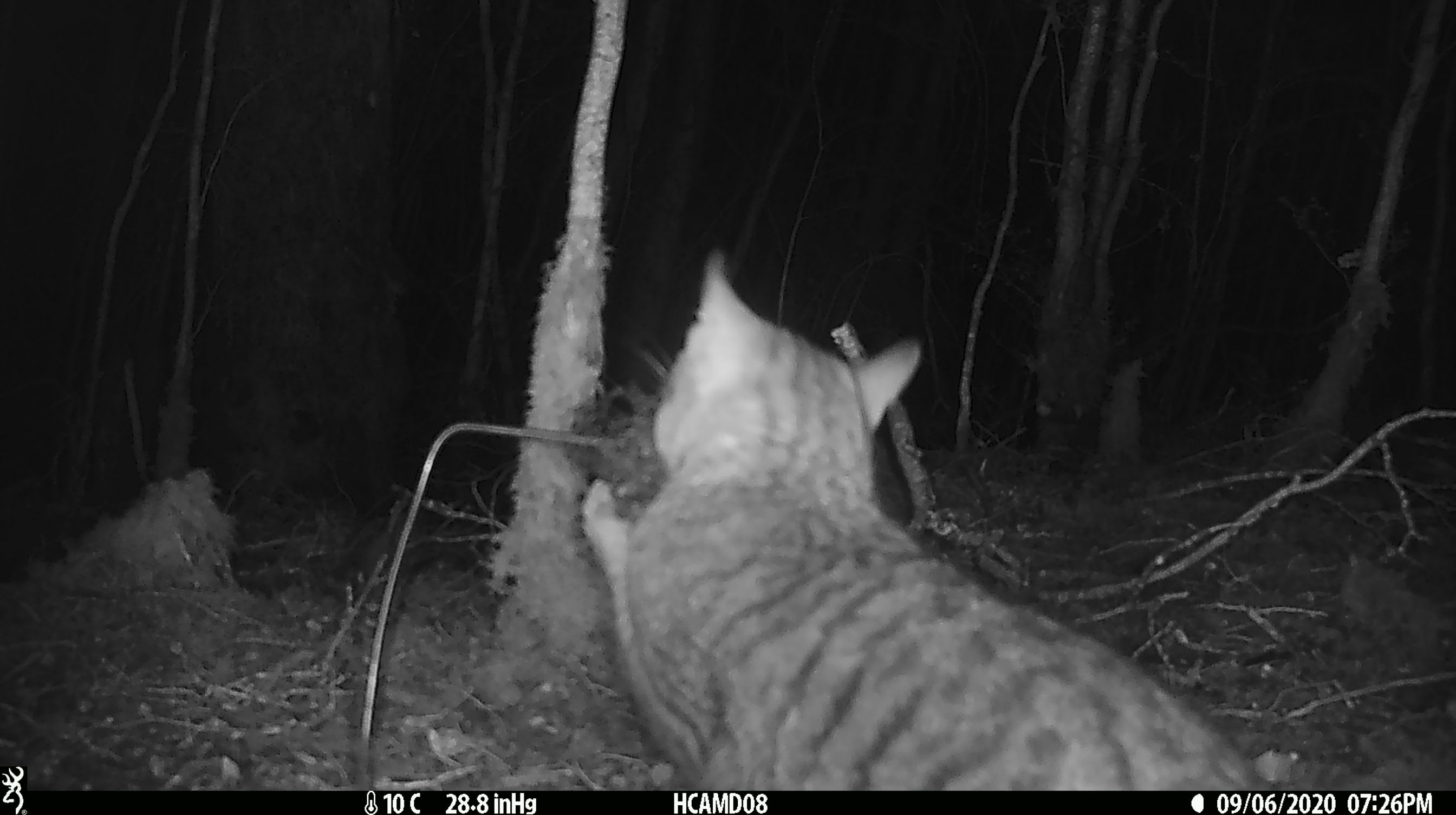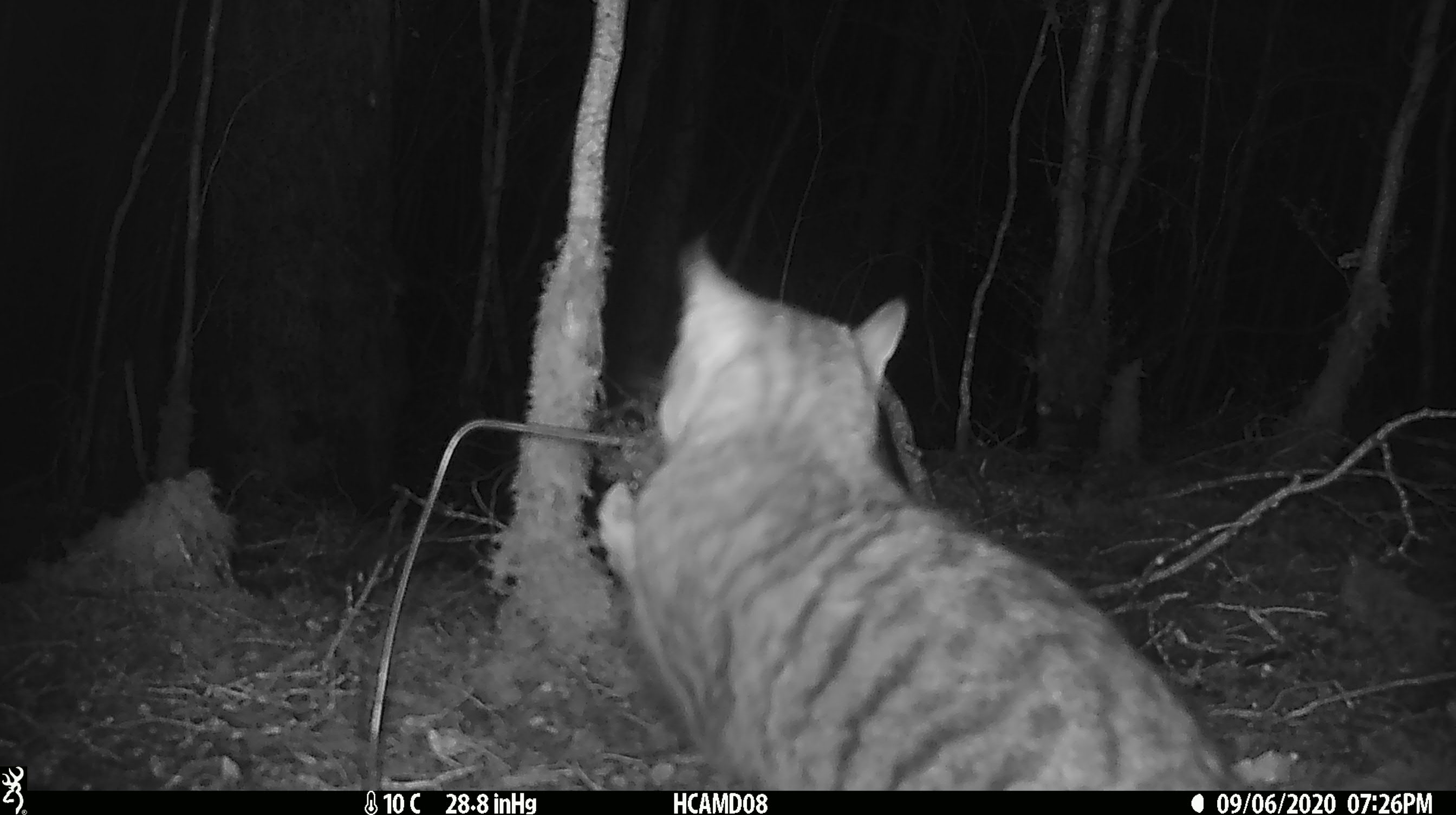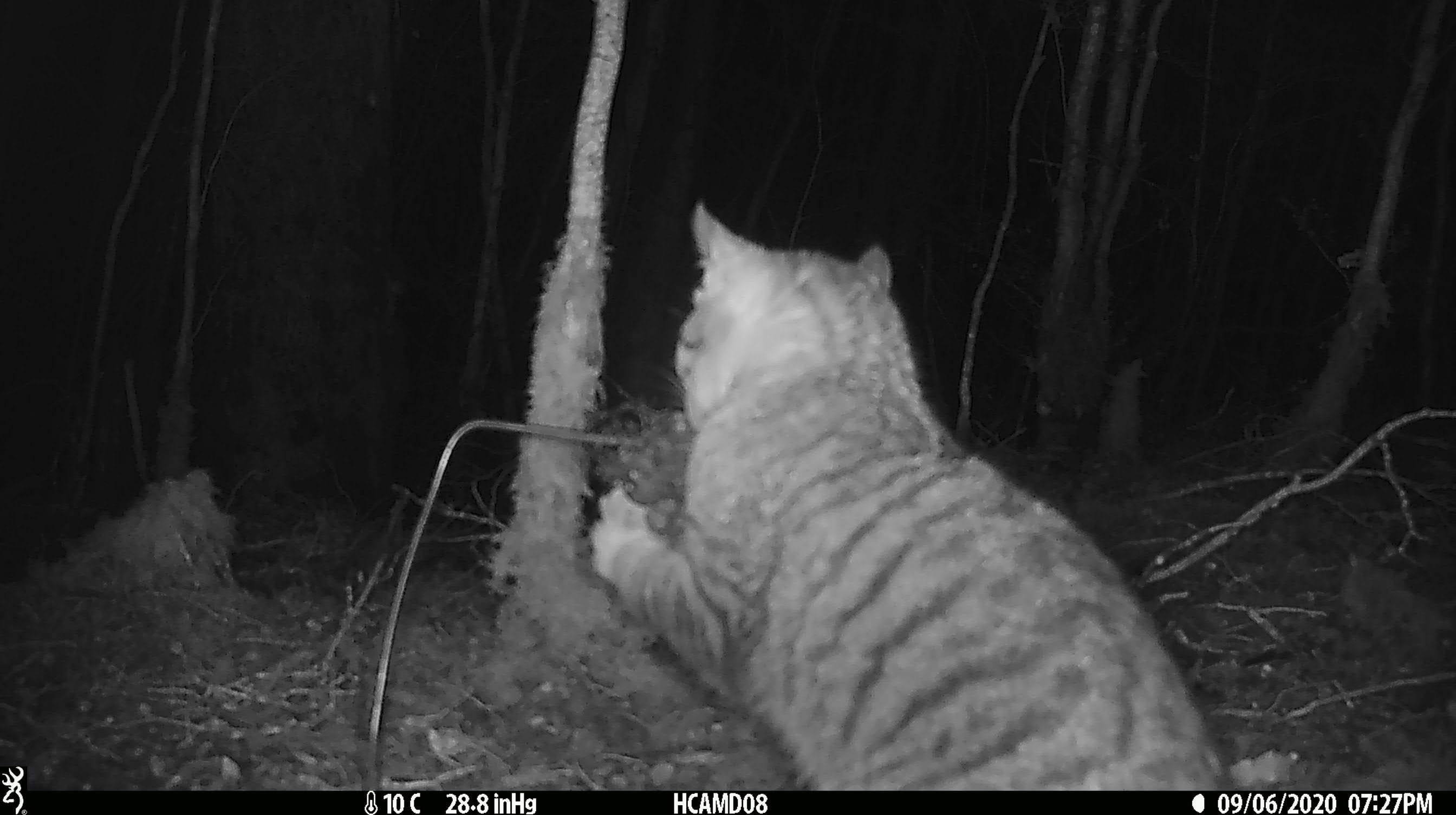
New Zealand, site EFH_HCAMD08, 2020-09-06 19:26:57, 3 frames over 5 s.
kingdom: Animalia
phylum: Chordata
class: Mammalia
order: Carnivora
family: Felidae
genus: Felis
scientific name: Felis catus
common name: domestic cat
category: cat